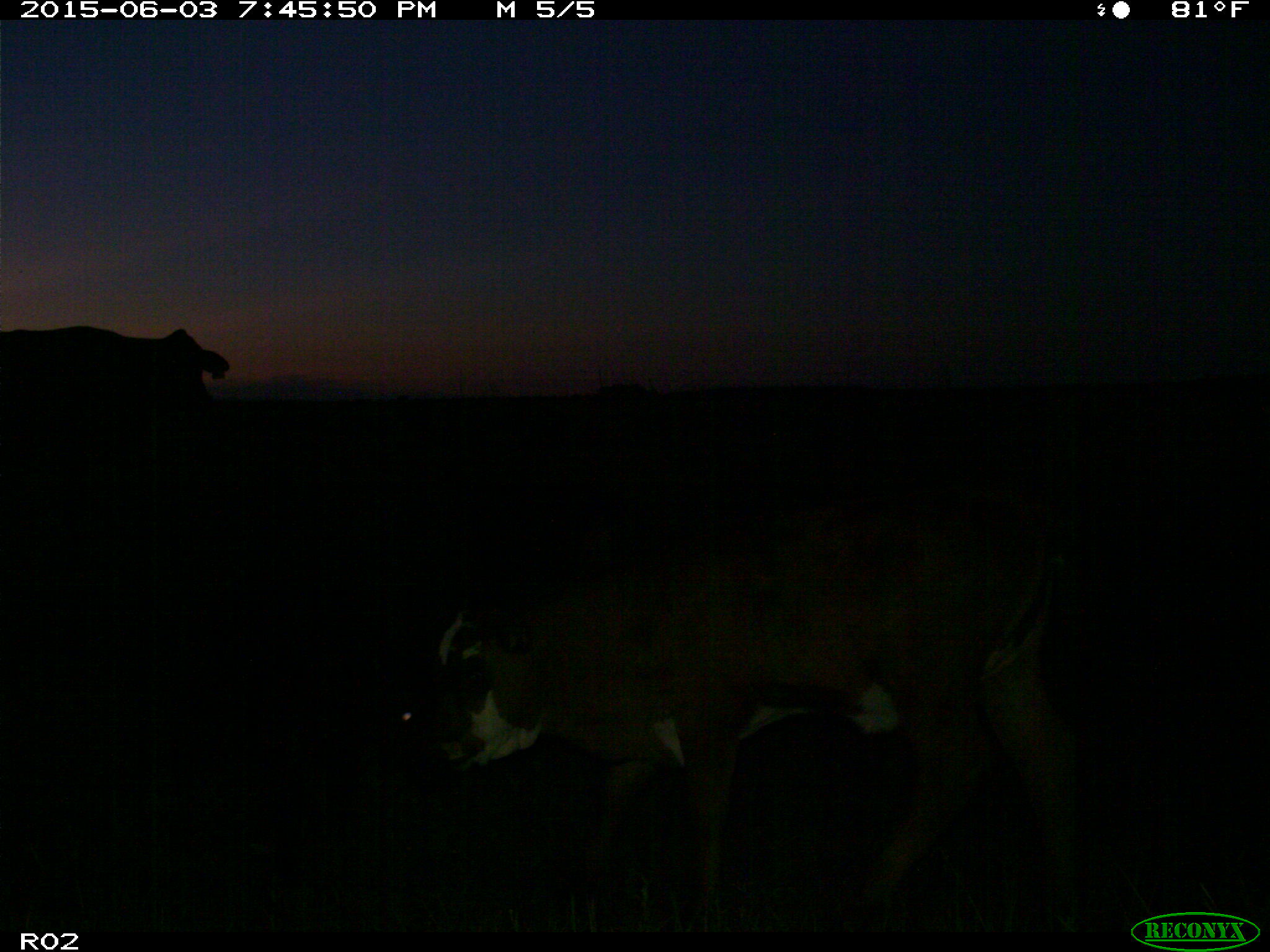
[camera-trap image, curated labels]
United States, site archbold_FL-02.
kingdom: Animalia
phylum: Chordata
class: Mammalia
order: Artiodactyla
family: Bovidae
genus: Bos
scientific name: Bos taurus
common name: domestic cow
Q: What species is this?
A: Bos taurus (domestic cow).